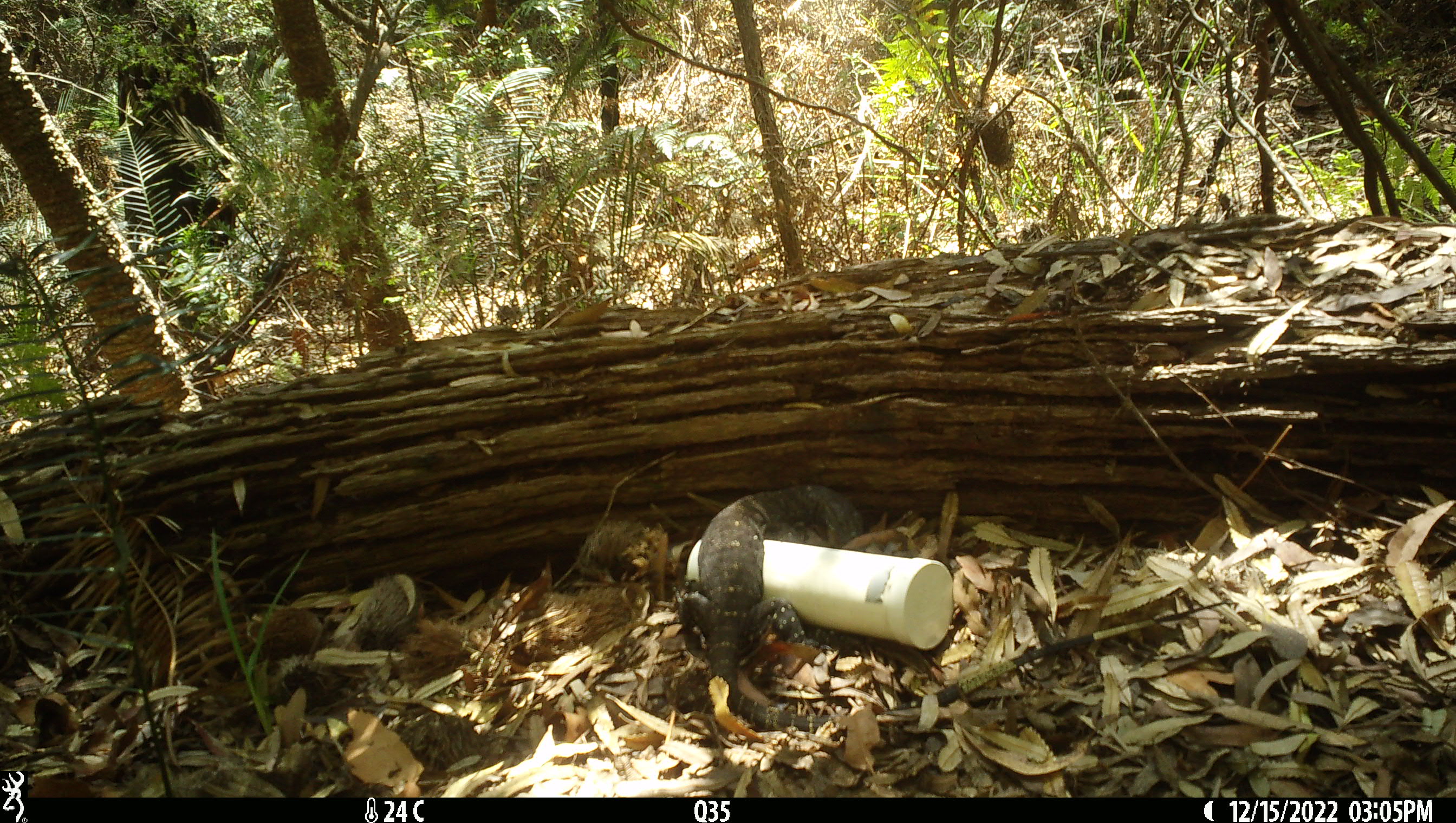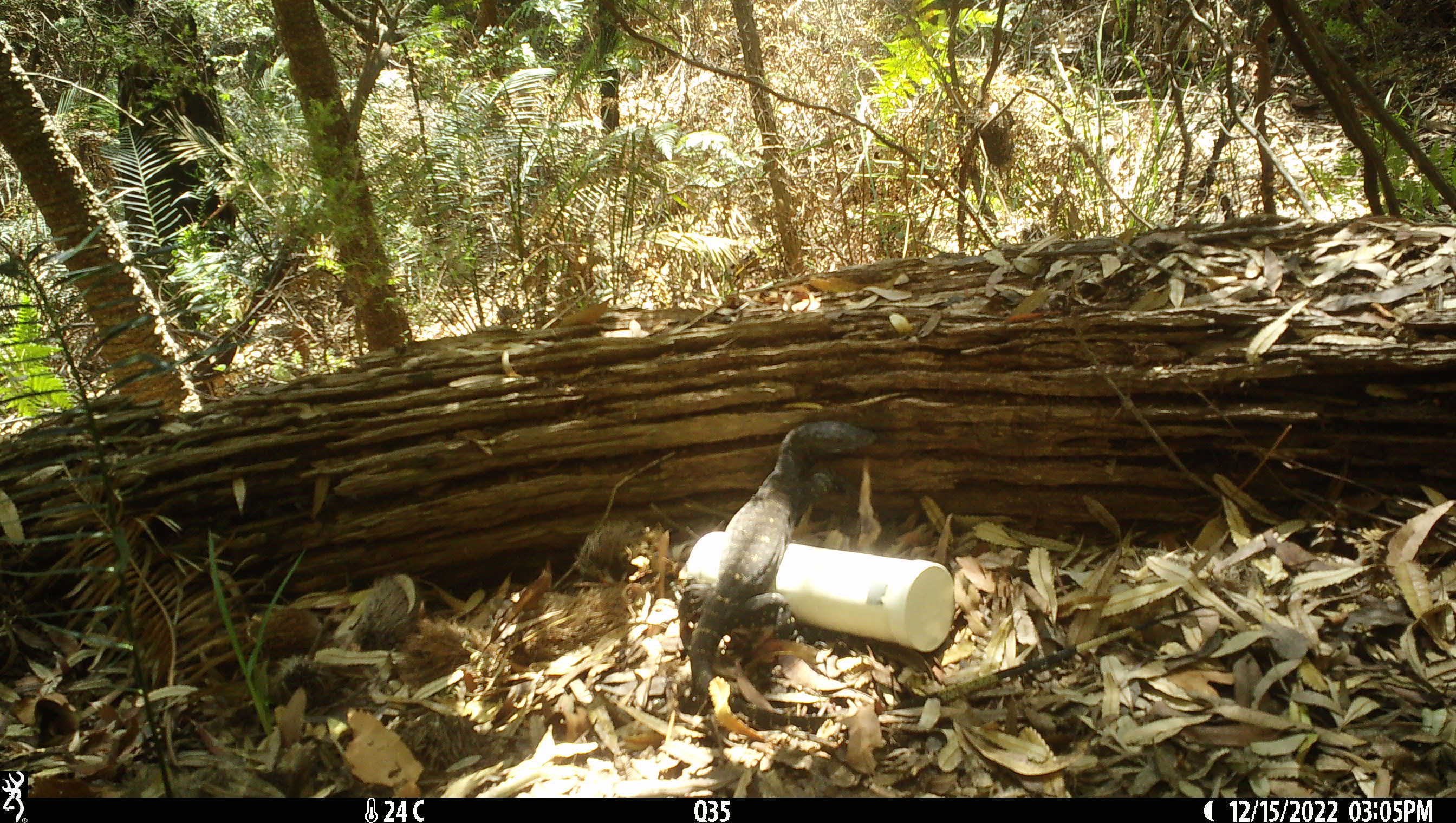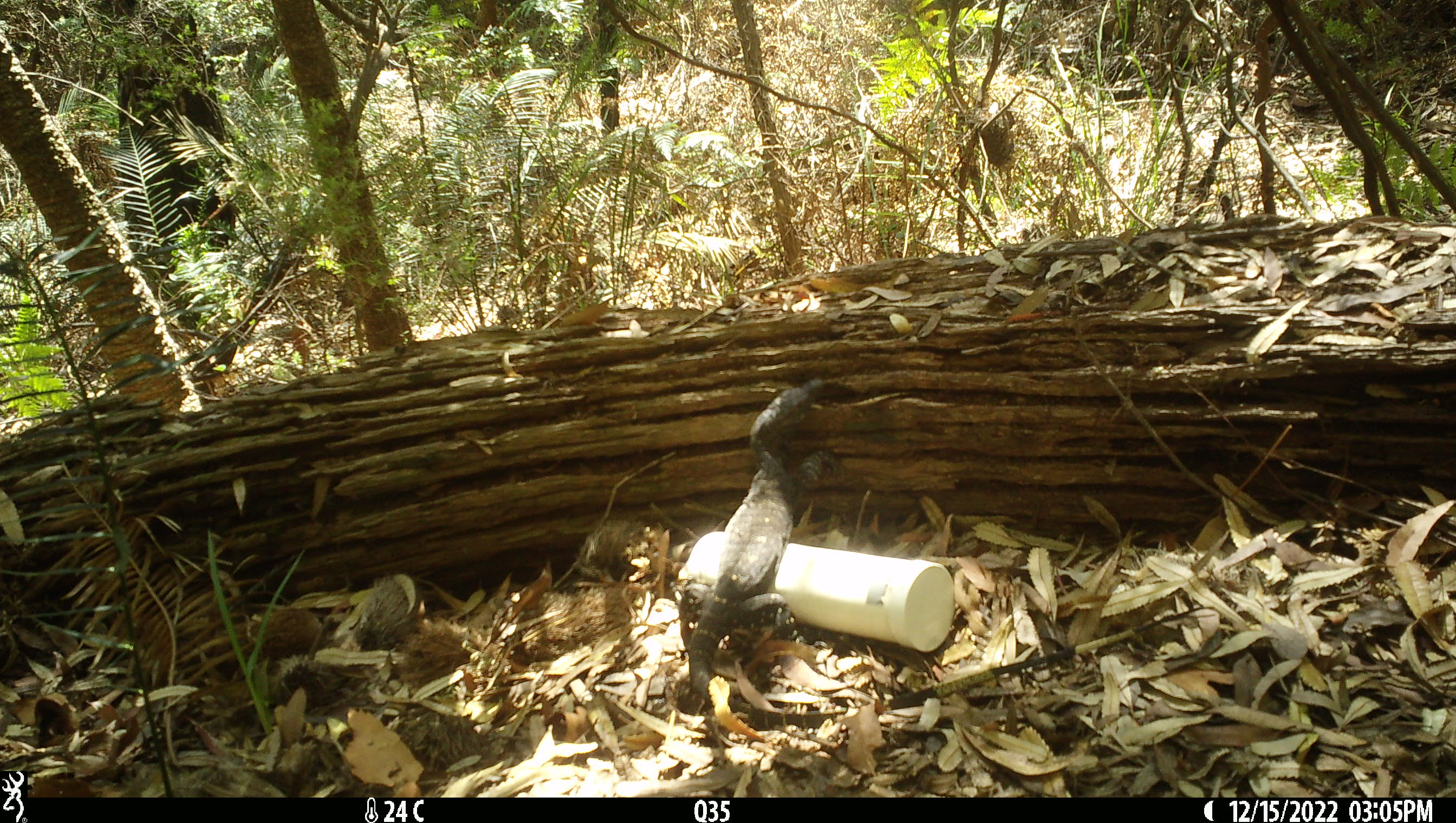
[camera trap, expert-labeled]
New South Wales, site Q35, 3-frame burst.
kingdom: Animalia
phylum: Chordata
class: Reptilia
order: Squamata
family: Varanidae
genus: Varanus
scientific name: Varanus varius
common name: lace monitor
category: goanna